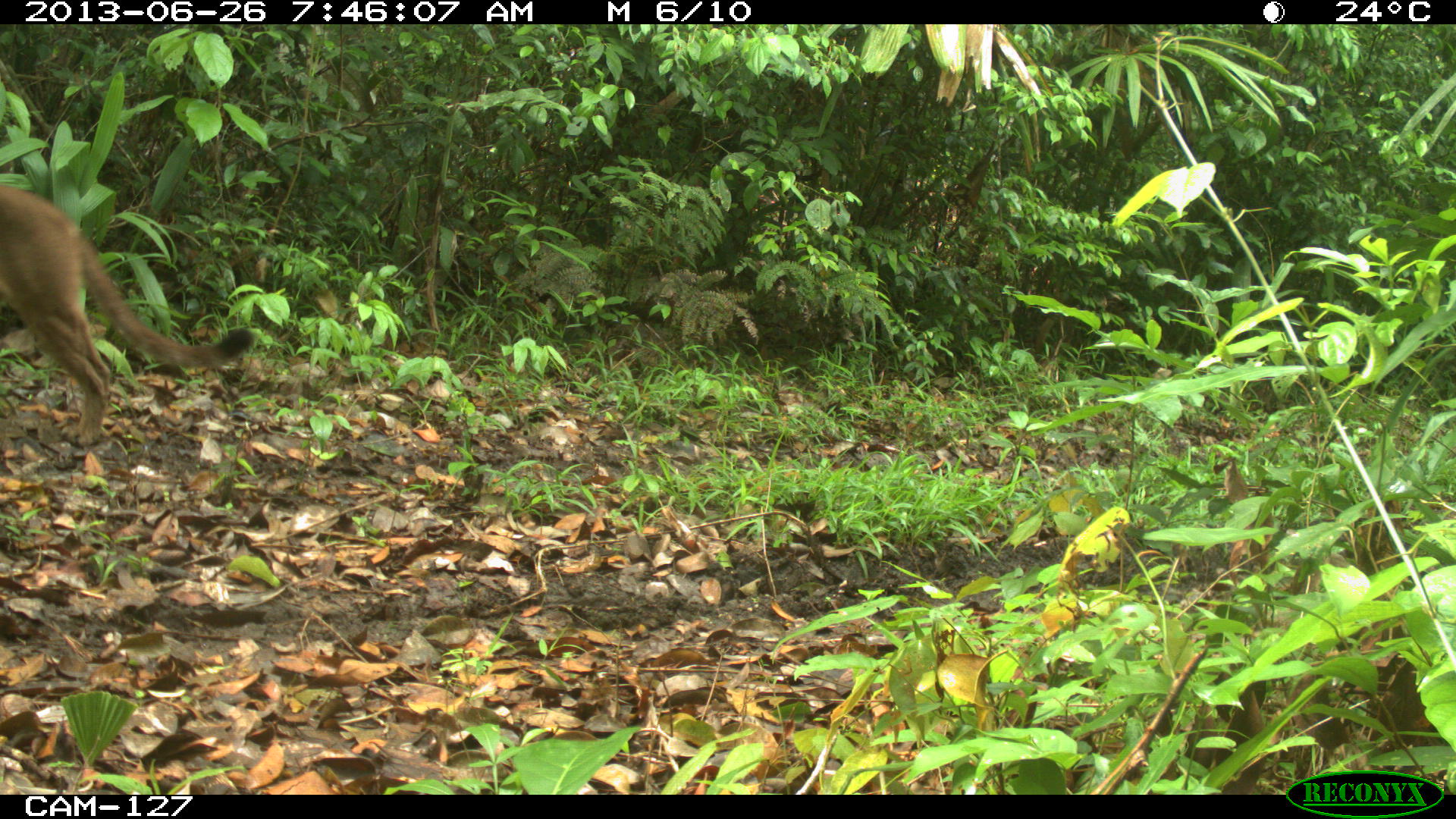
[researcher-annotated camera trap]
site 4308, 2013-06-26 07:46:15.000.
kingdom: Animalia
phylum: Chordata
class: Mammalia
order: Carnivora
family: Felidae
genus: Puma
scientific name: Puma concolor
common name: mountain lion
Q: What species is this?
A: Puma concolor (mountain lion).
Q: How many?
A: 1.